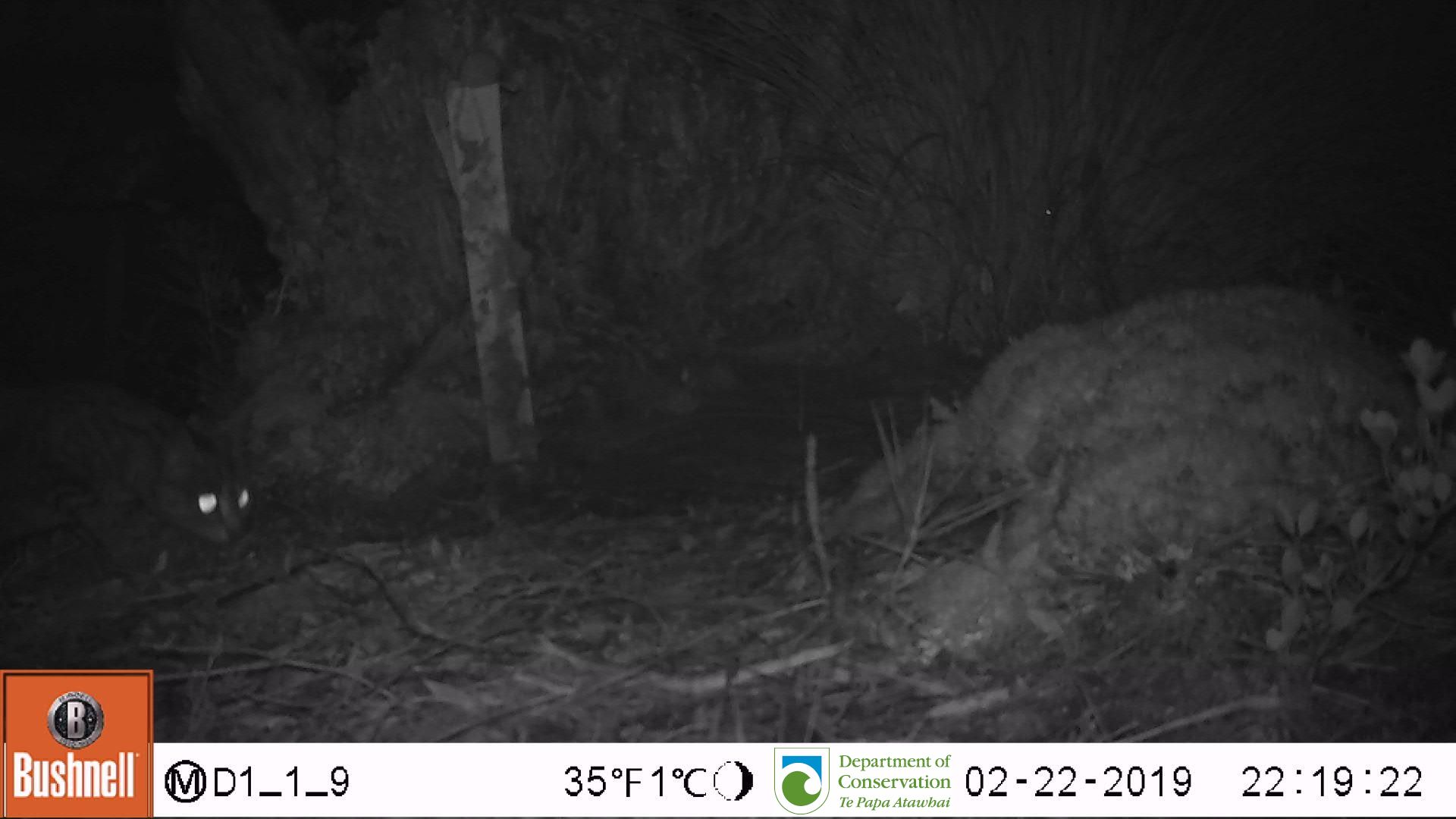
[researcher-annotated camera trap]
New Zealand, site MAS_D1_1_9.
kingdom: Animalia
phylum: Chordata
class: Mammalia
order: Carnivora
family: Felidae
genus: Felis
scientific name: Felis catus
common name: domestic cat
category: cat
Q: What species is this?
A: Cat (domestic cat) (Felis catus).